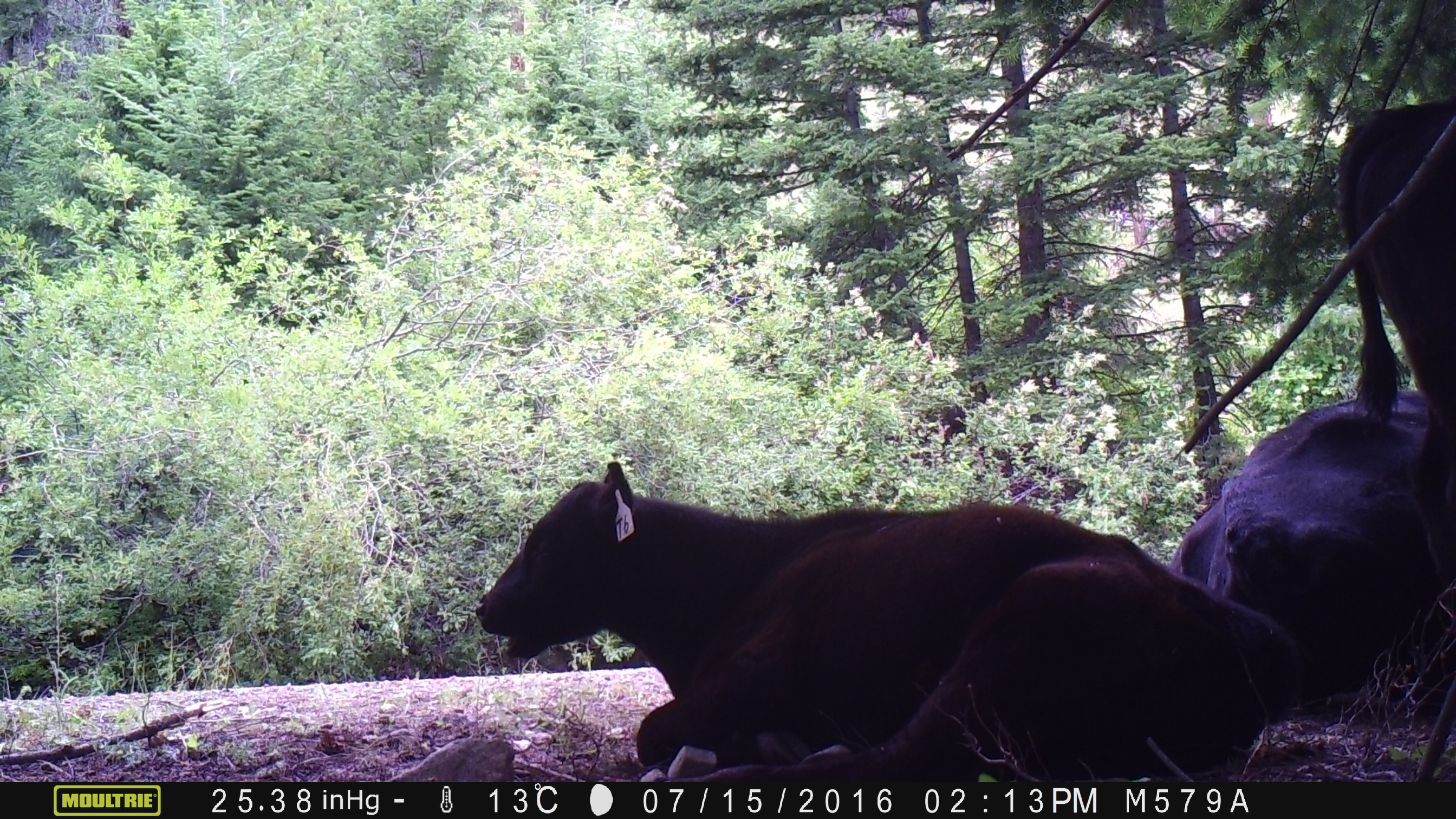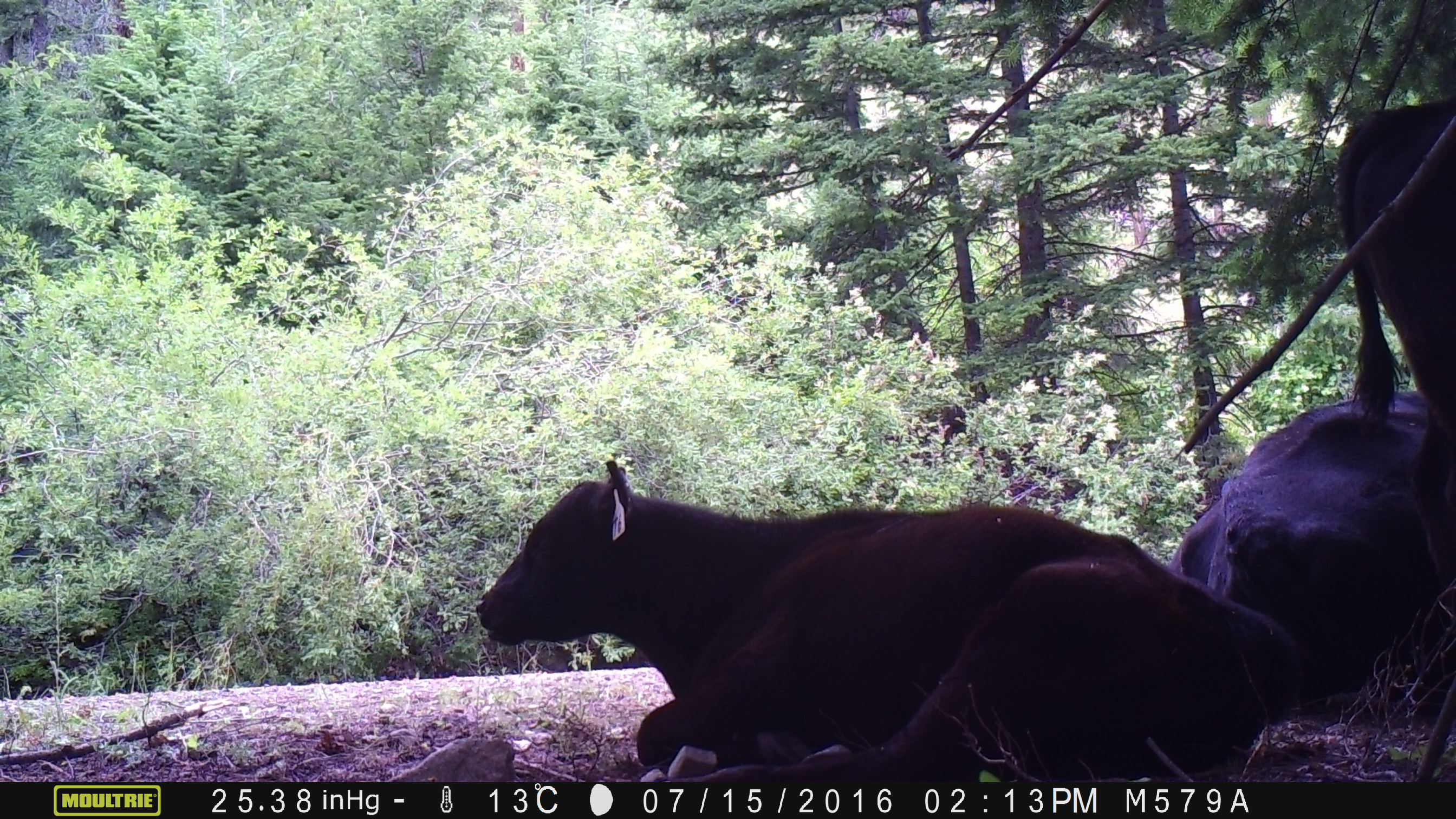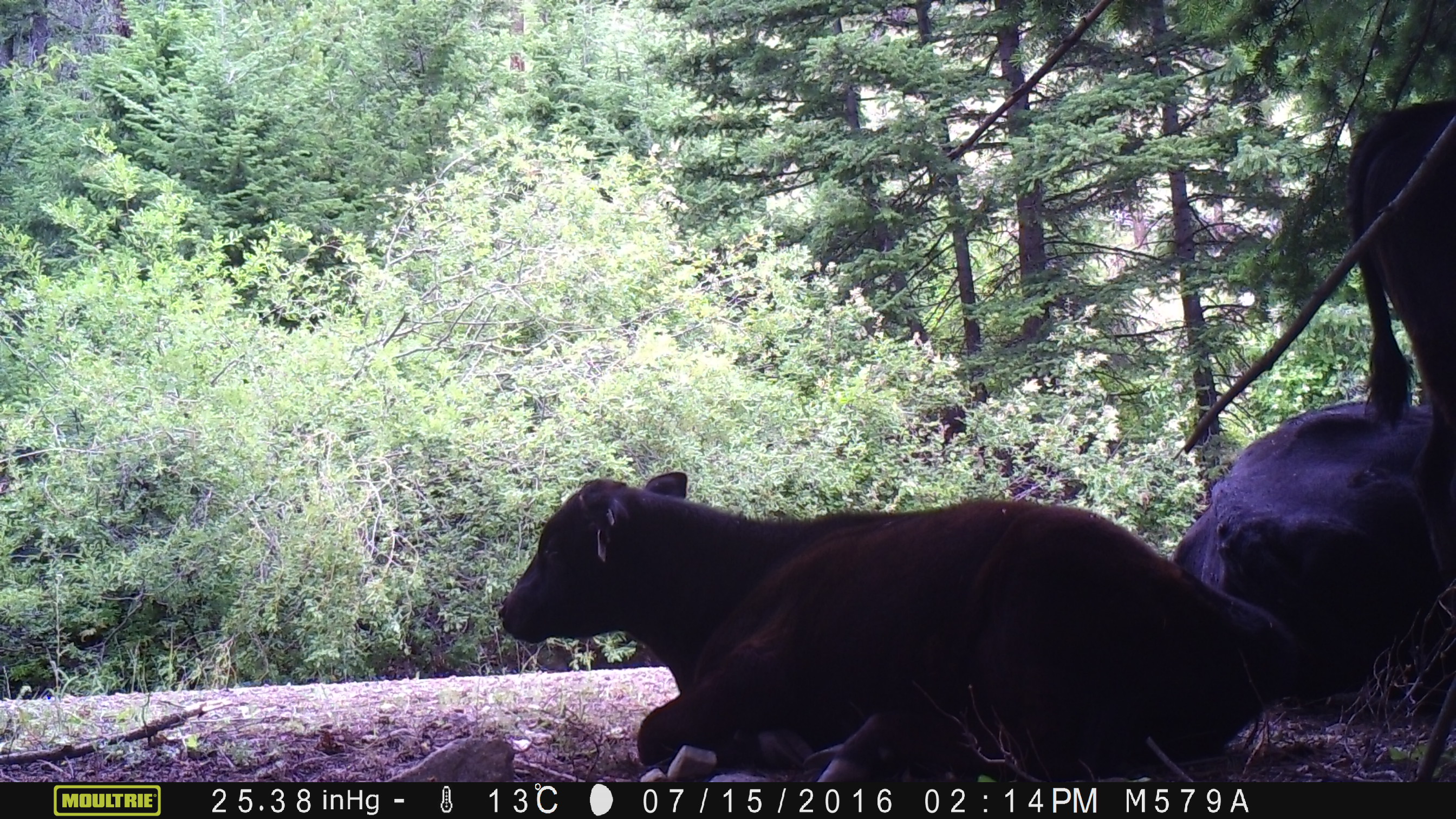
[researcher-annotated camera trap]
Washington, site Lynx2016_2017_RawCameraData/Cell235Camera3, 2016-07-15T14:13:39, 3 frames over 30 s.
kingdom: Animalia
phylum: Chordata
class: Mammalia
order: Artiodactyla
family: Bovidae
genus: Bos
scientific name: Bos taurus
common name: domestic cattle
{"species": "domestic cattle (Bos taurus)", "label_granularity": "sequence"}